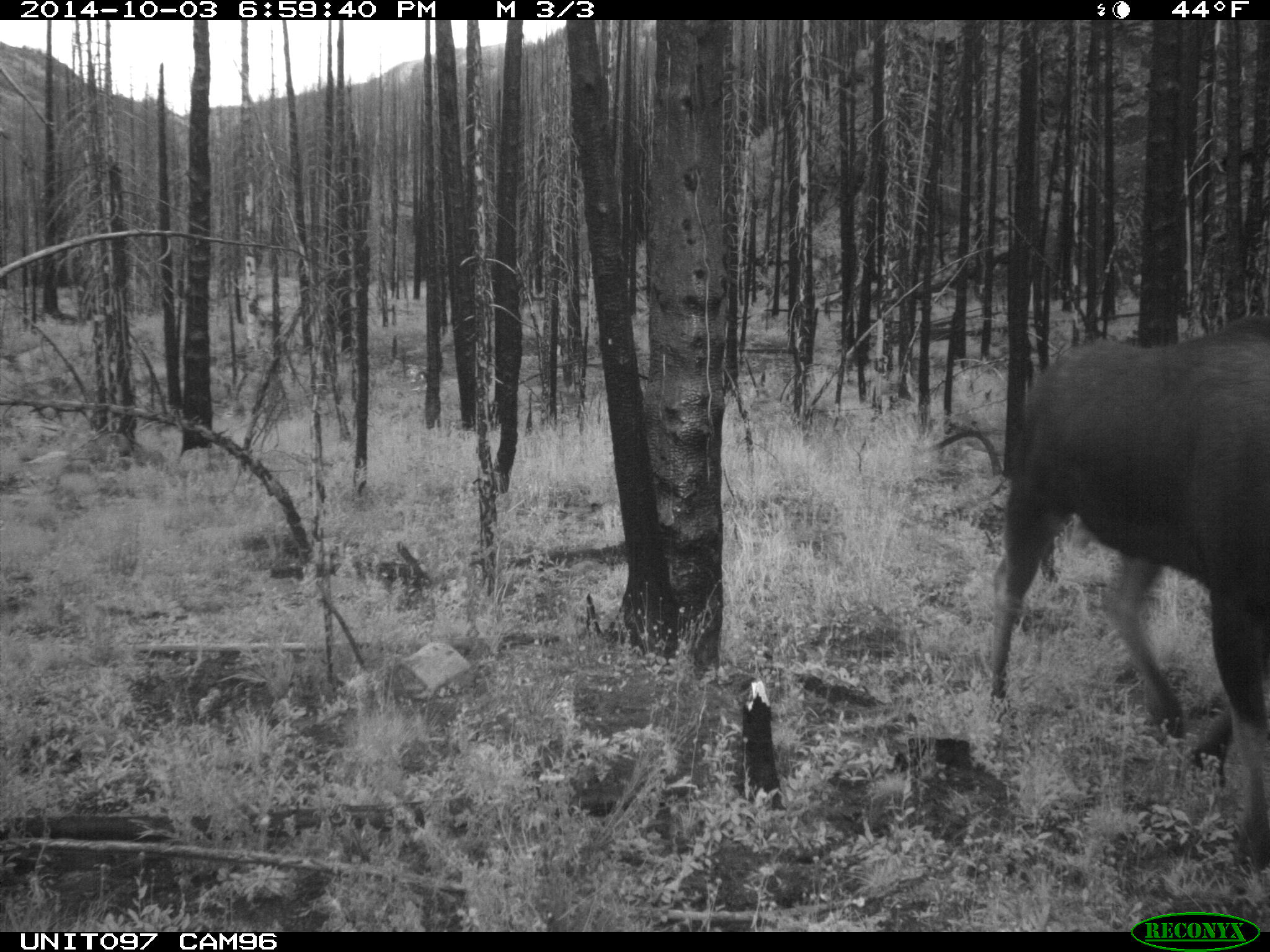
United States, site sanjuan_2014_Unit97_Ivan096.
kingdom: Animalia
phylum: Chordata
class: Mammalia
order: Artiodactyla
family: Cervidae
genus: Alces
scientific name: Alces alces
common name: moose